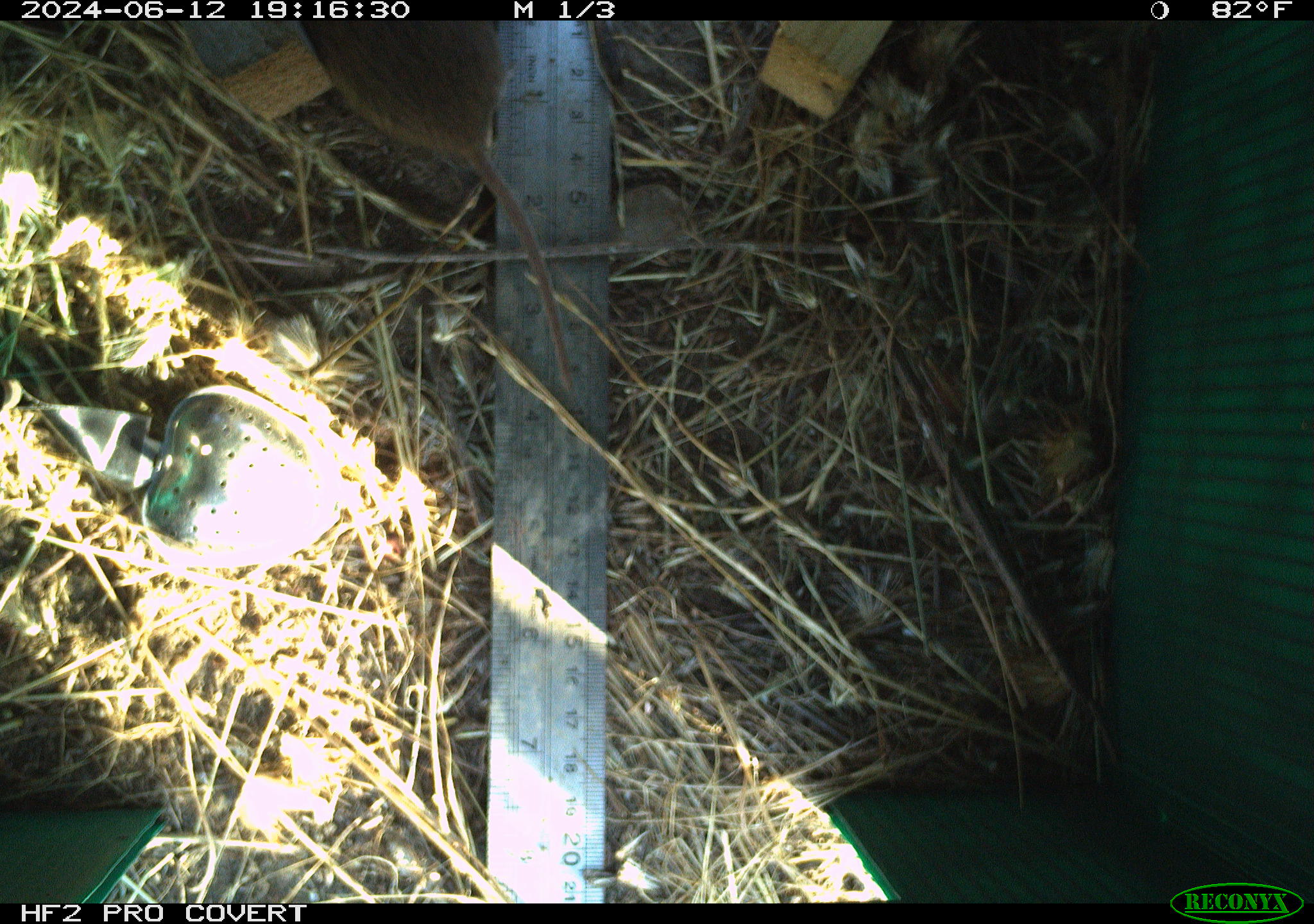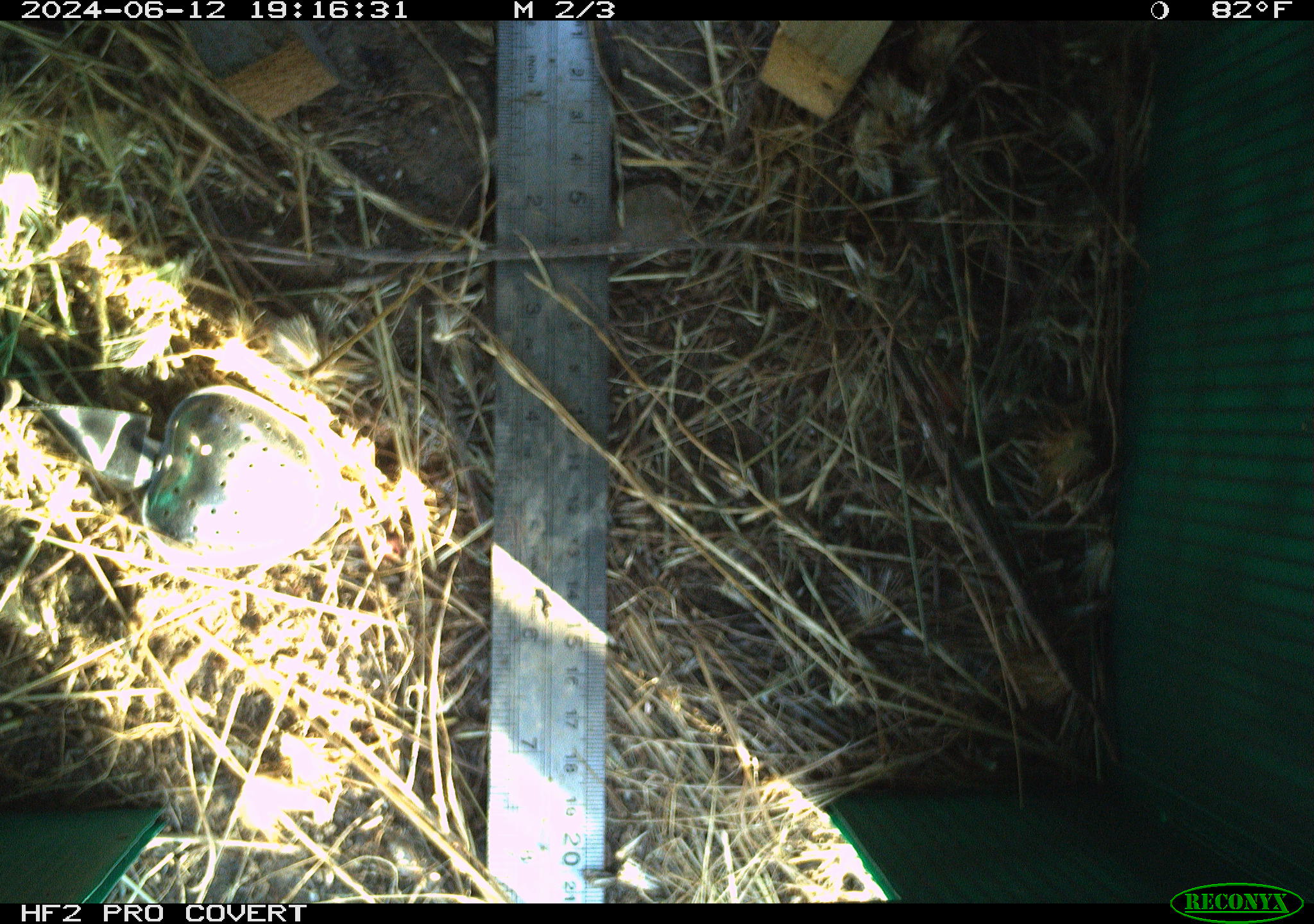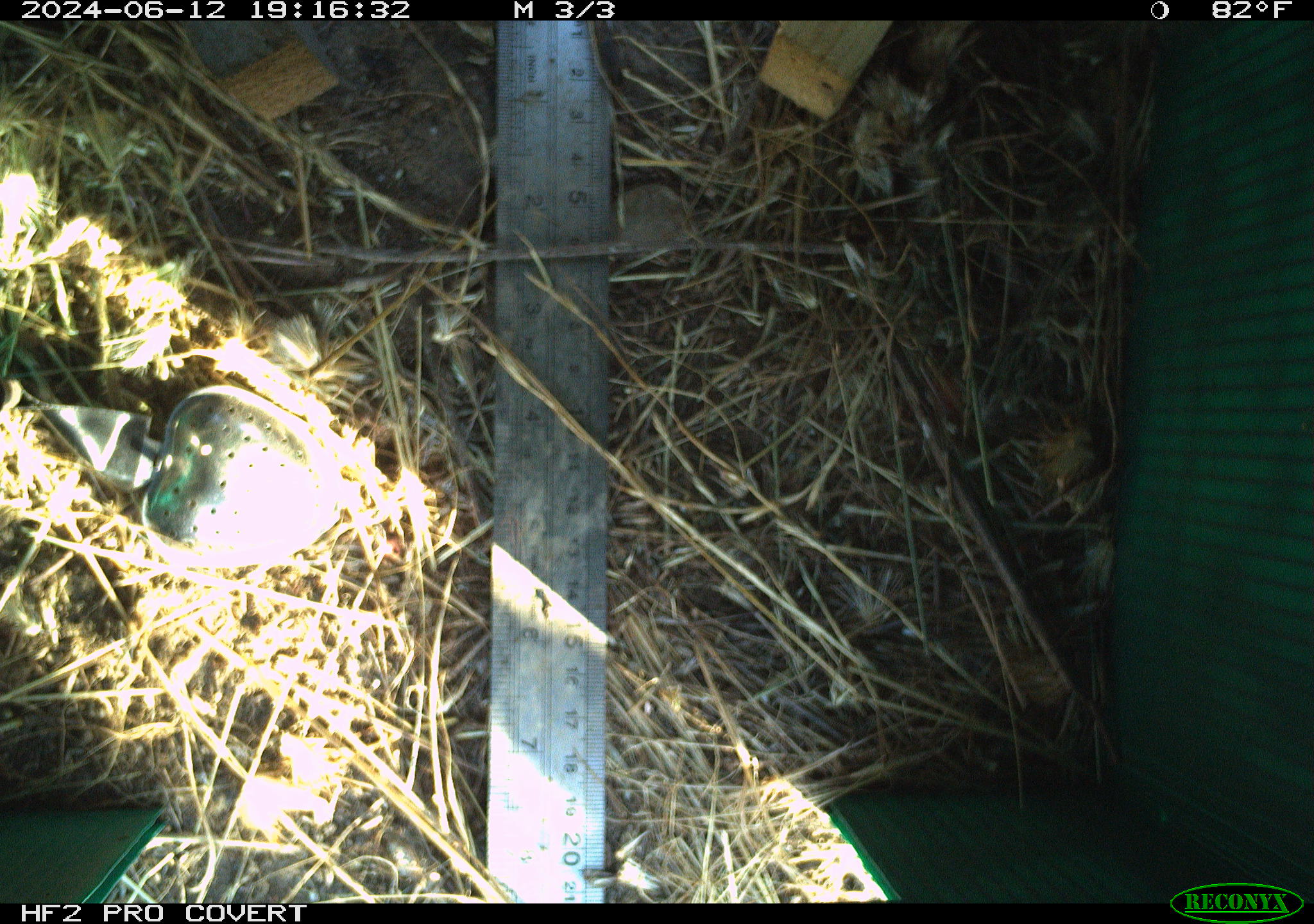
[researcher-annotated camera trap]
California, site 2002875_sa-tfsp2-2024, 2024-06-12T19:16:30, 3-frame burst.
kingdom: Animalia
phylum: Chordata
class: Mammalia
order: Rodentia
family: Cricetidae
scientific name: Arvicolinae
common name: voles, lemmings, and muskrats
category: arvicolinae subfamily